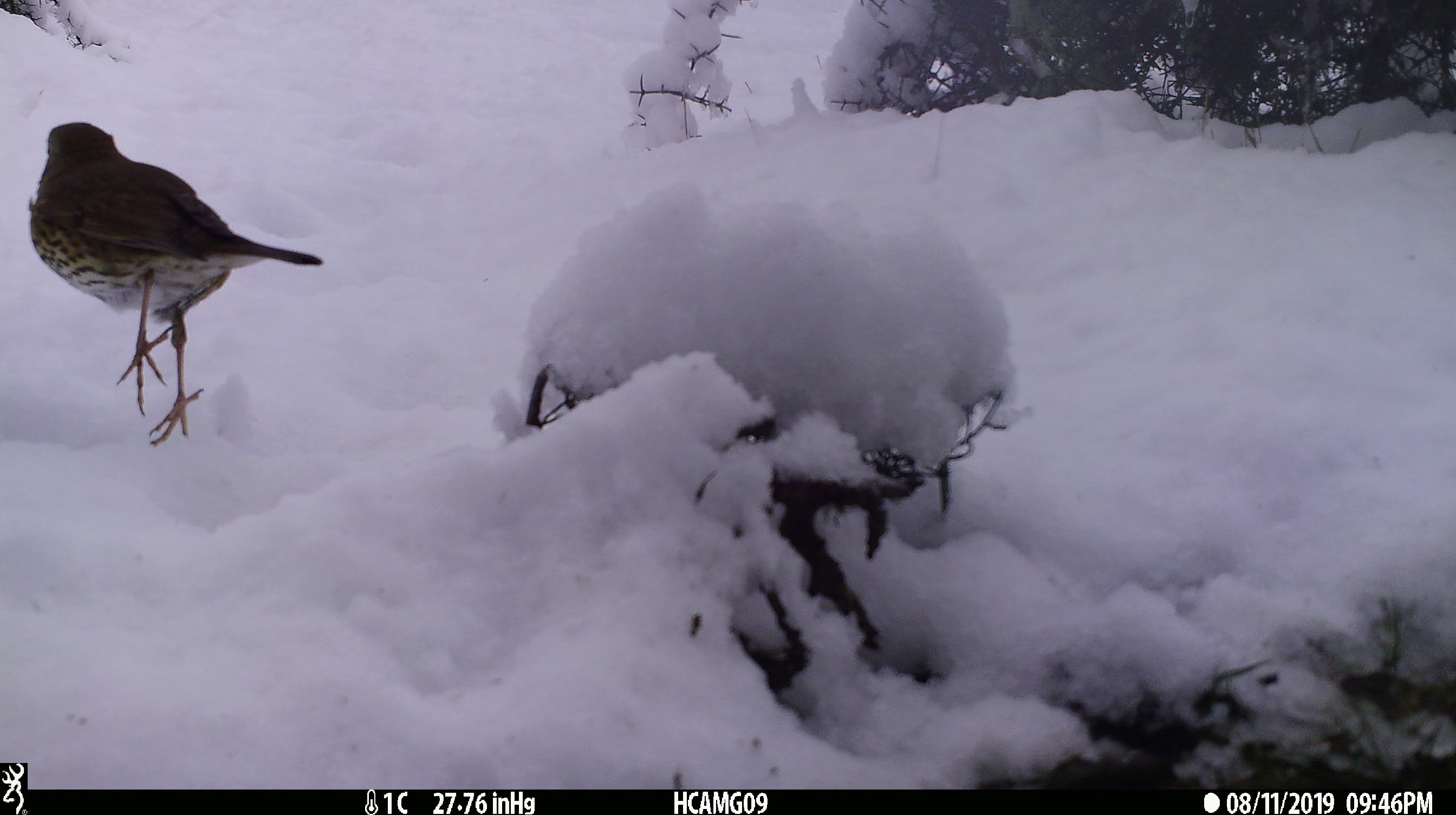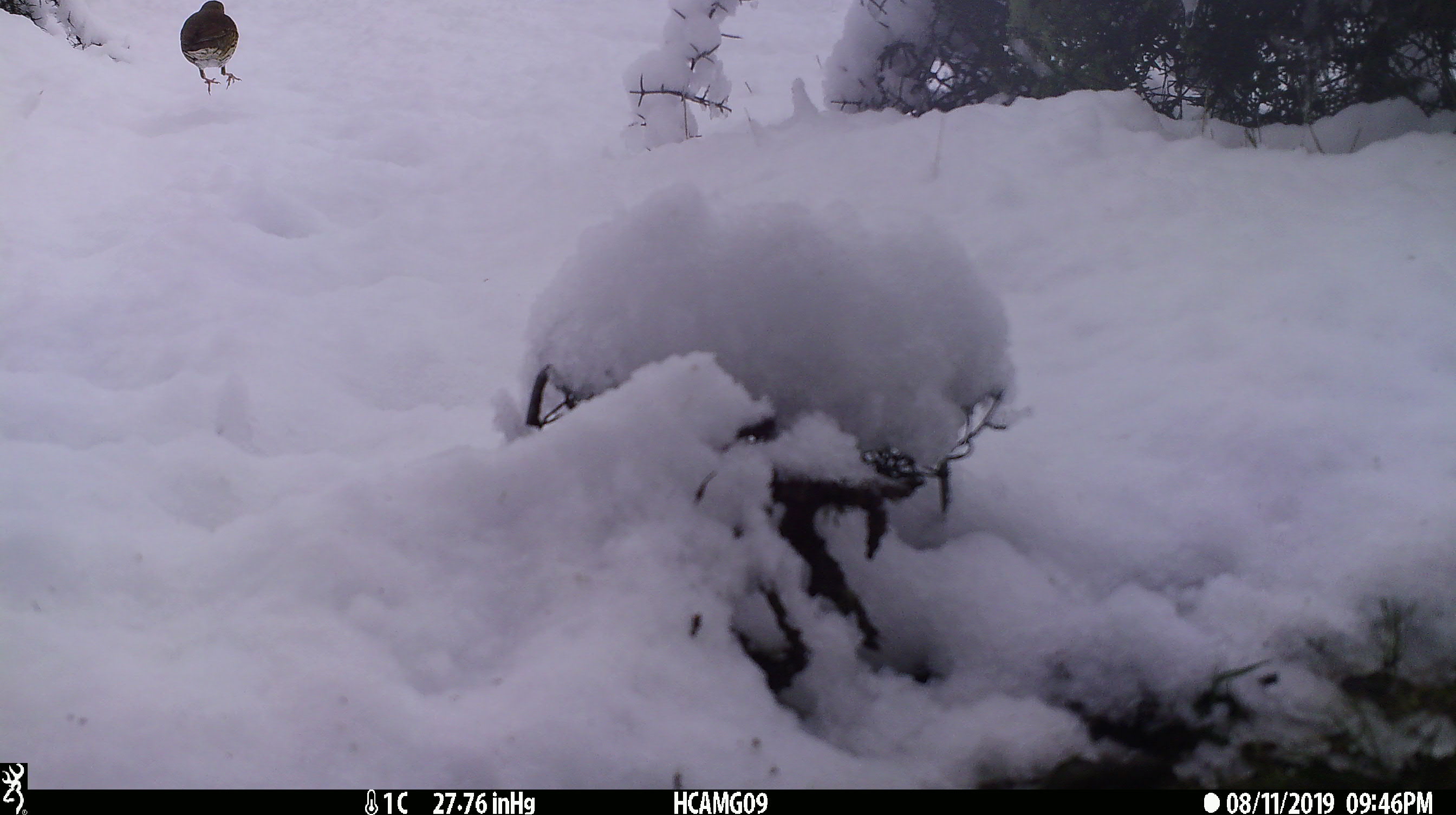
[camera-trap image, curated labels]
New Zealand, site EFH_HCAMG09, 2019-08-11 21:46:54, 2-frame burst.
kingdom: Animalia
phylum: Chordata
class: Aves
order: Passeriformes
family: Turdidae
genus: Turdus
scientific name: Turdus philomelos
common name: song thrush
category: thrush